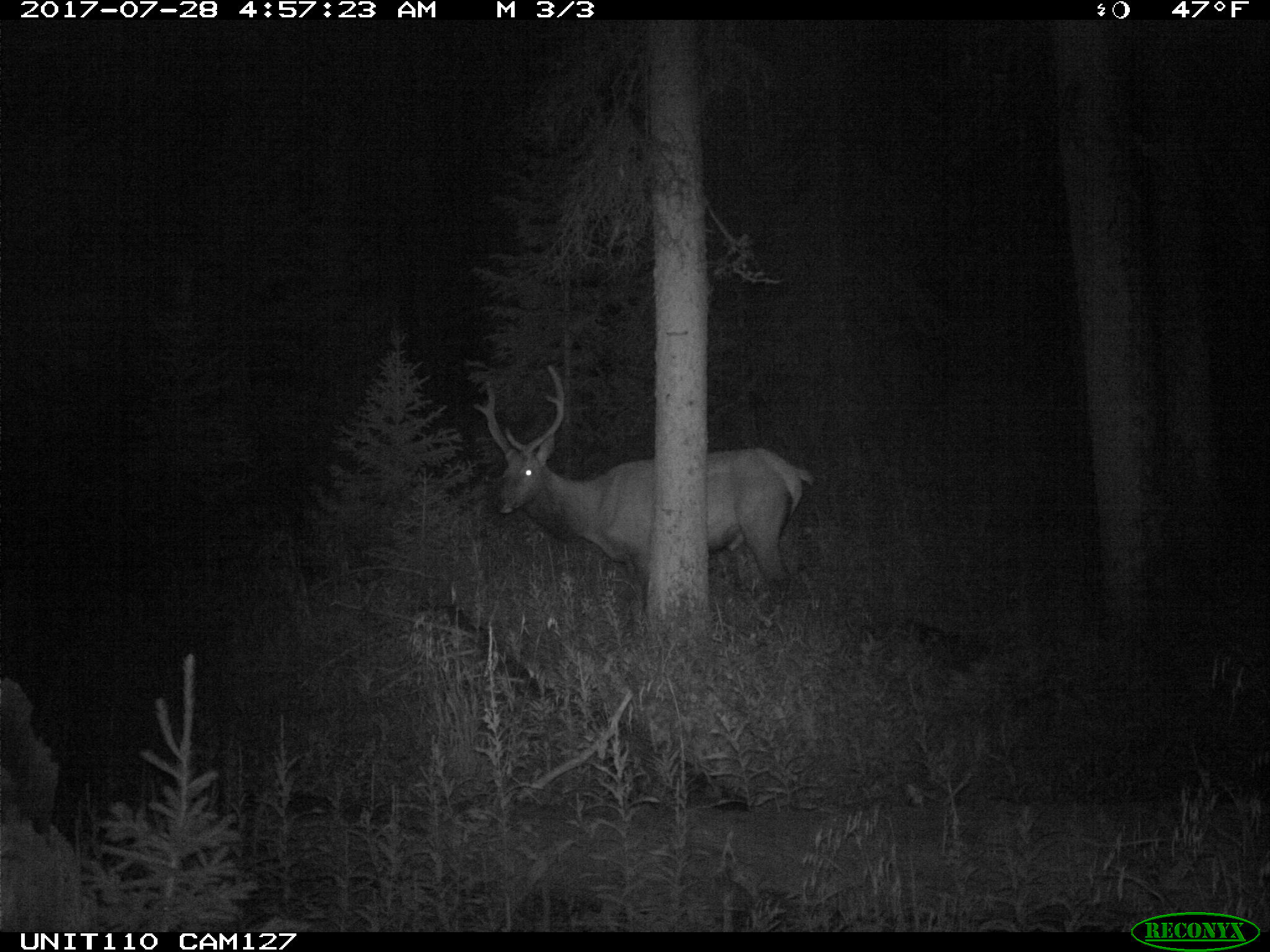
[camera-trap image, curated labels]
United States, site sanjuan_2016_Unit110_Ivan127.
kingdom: Animalia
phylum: Chordata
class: Mammalia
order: Artiodactyla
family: Cervidae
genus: Cervus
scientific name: Cervus elaphus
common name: red deer